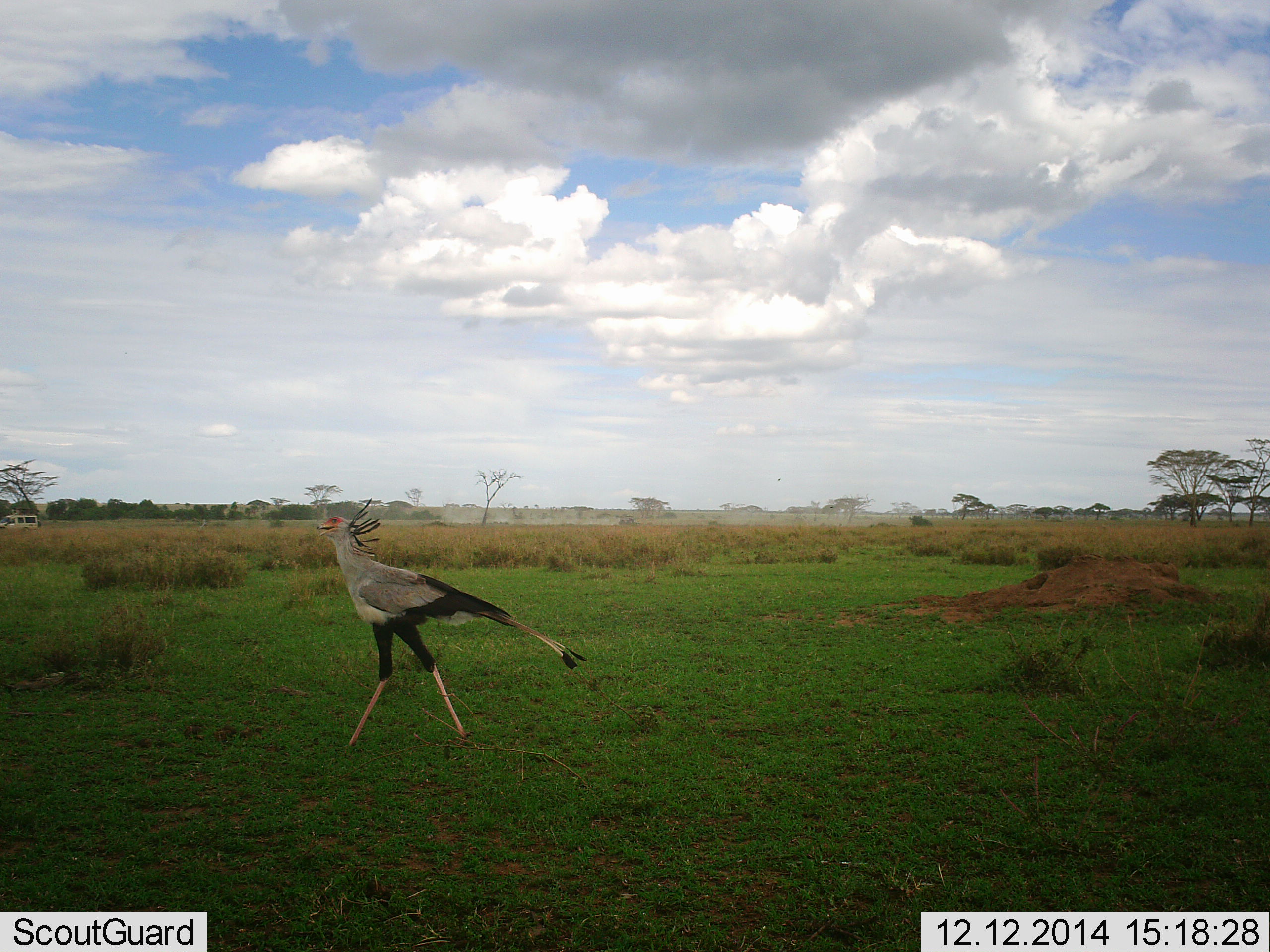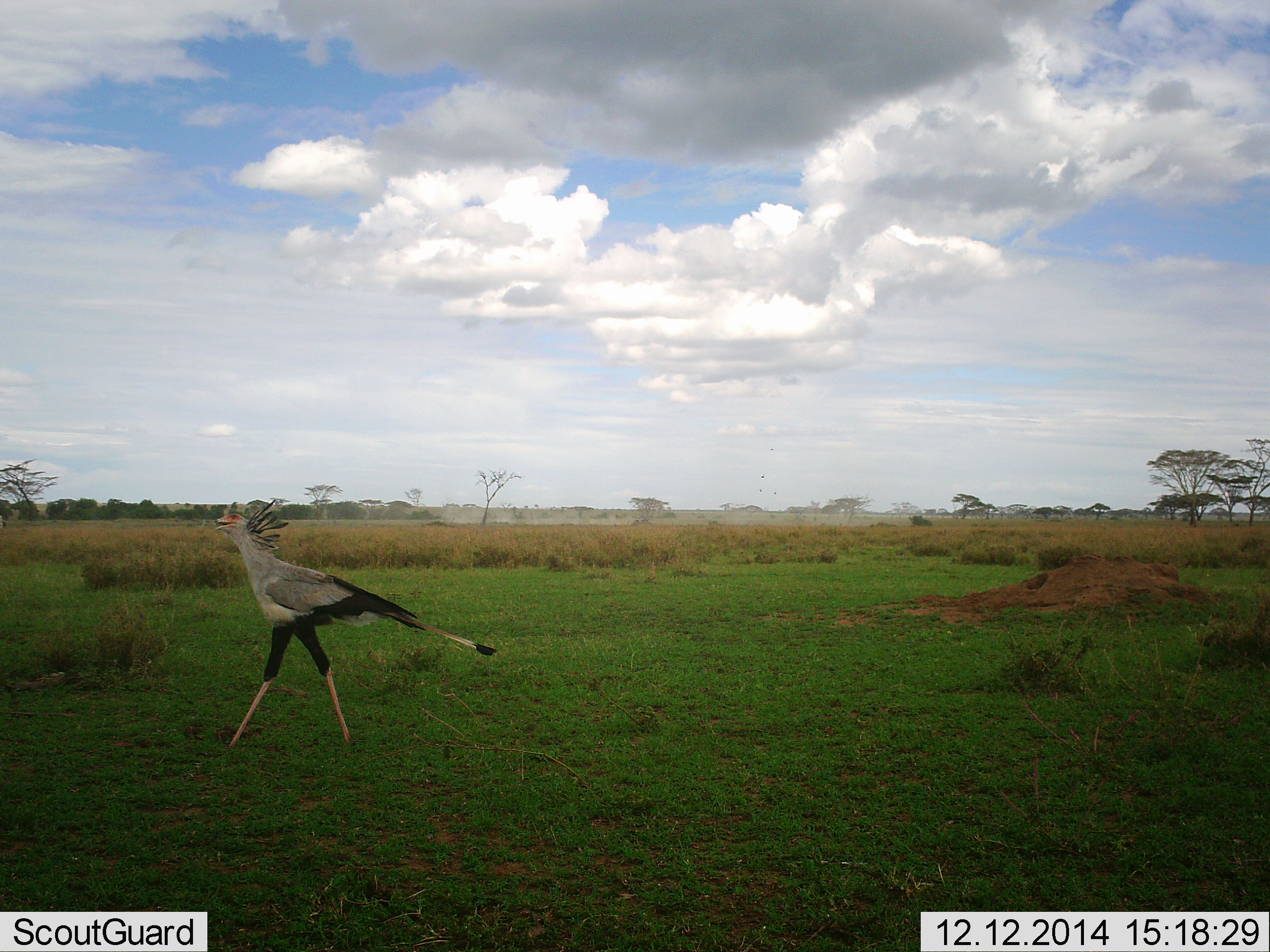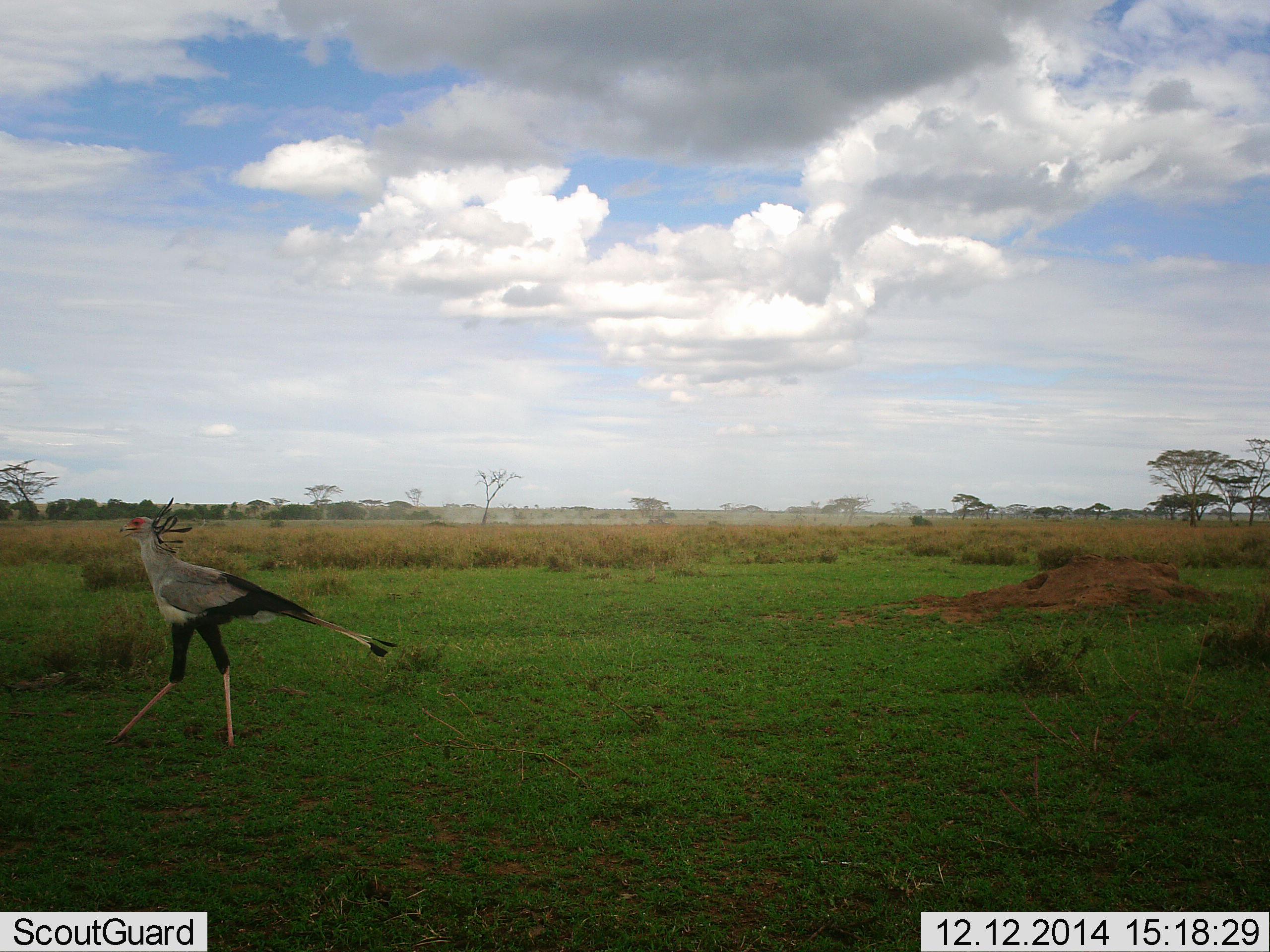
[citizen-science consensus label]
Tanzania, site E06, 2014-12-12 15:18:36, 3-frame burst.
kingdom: Animalia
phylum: Chordata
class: Aves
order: Accipitriformes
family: Sagittariidae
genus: Sagittarius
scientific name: Sagittarius serpentarius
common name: secretary bird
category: secretarybird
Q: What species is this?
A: Secretarybird (secretary bird) (Sagittarius serpentarius).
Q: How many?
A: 1.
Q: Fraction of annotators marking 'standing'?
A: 0%.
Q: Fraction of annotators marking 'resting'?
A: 0%.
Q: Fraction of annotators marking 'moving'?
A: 100%.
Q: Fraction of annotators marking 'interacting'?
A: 0%.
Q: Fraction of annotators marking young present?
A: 0%.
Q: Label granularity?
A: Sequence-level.